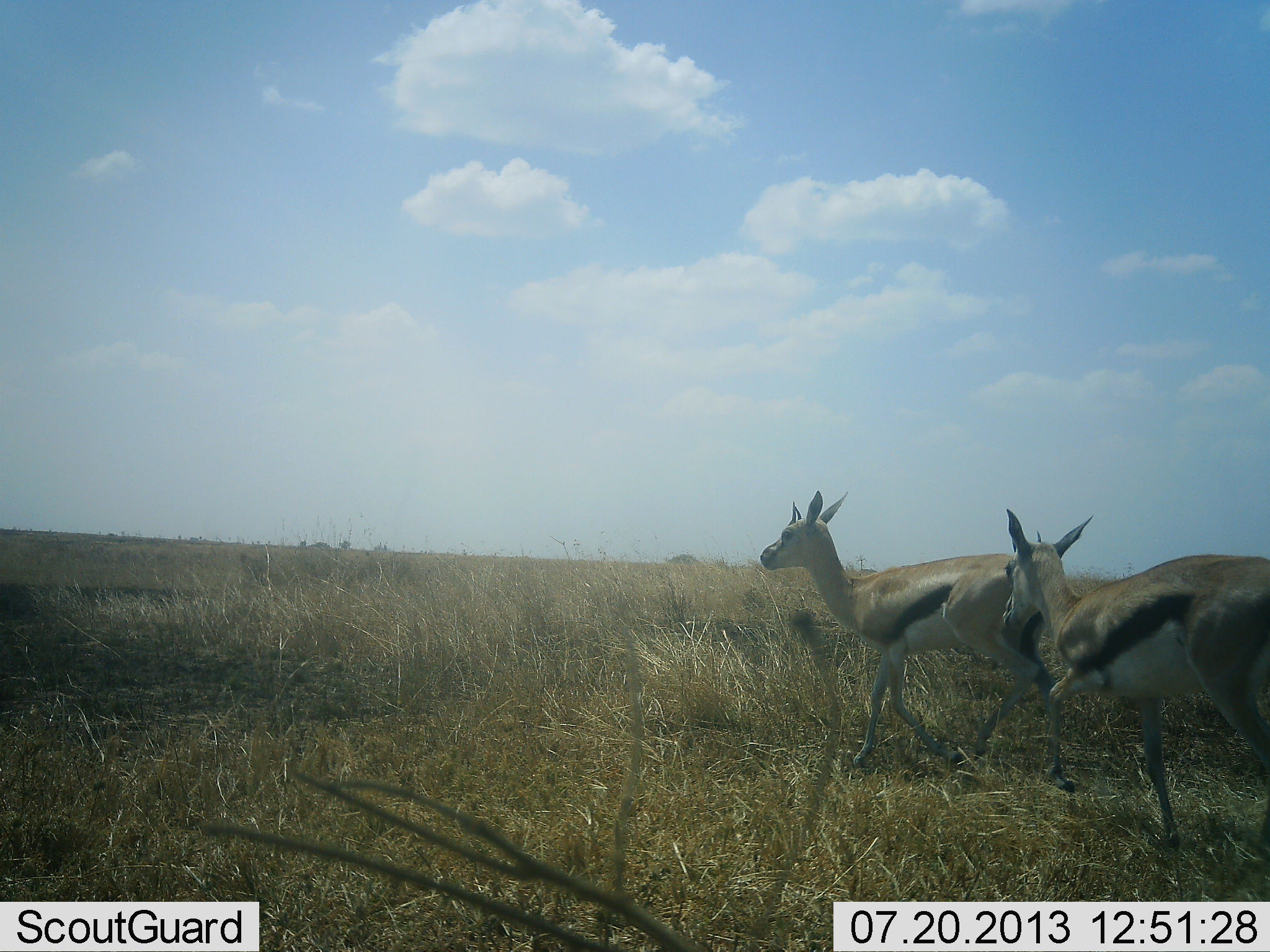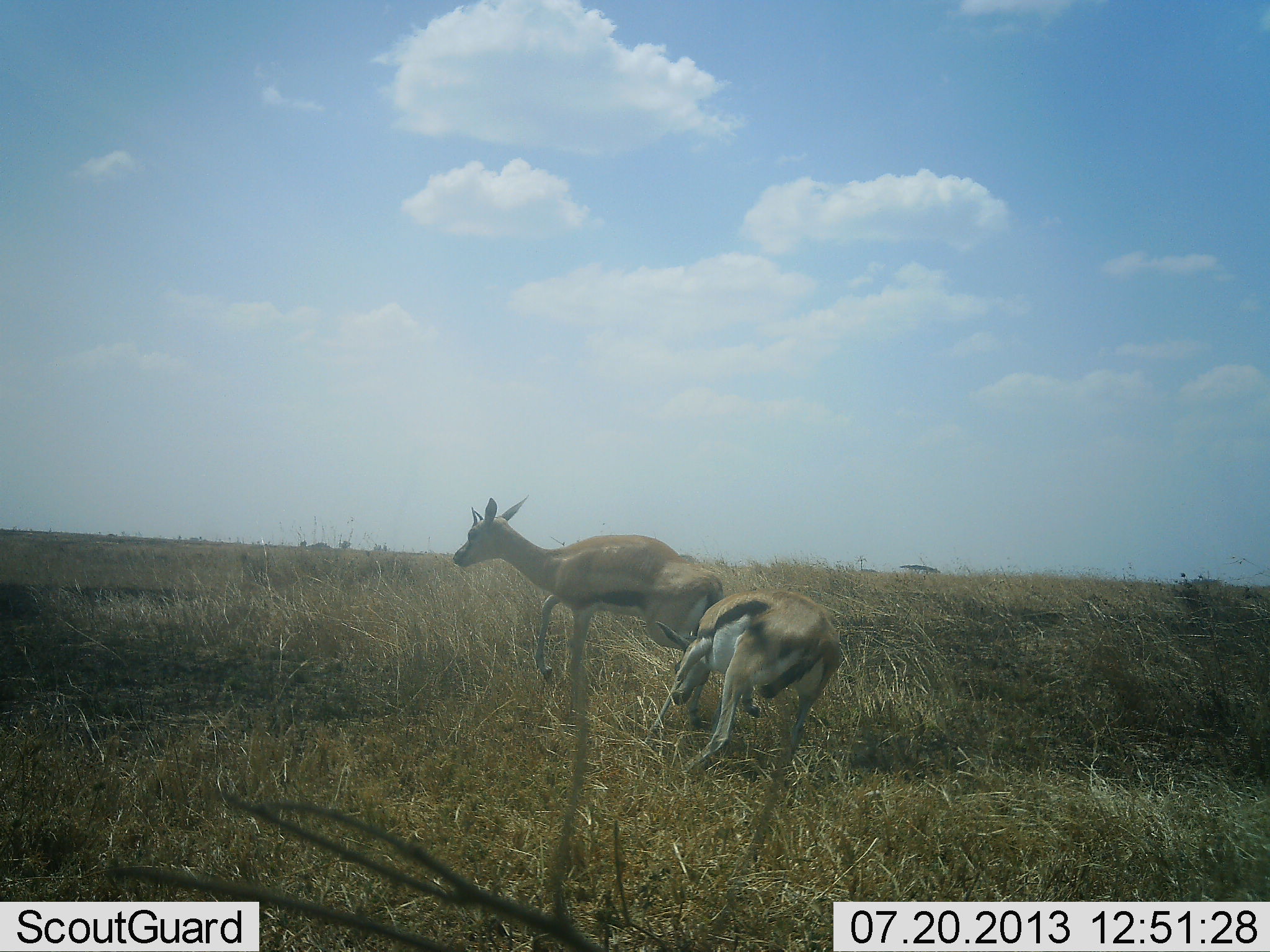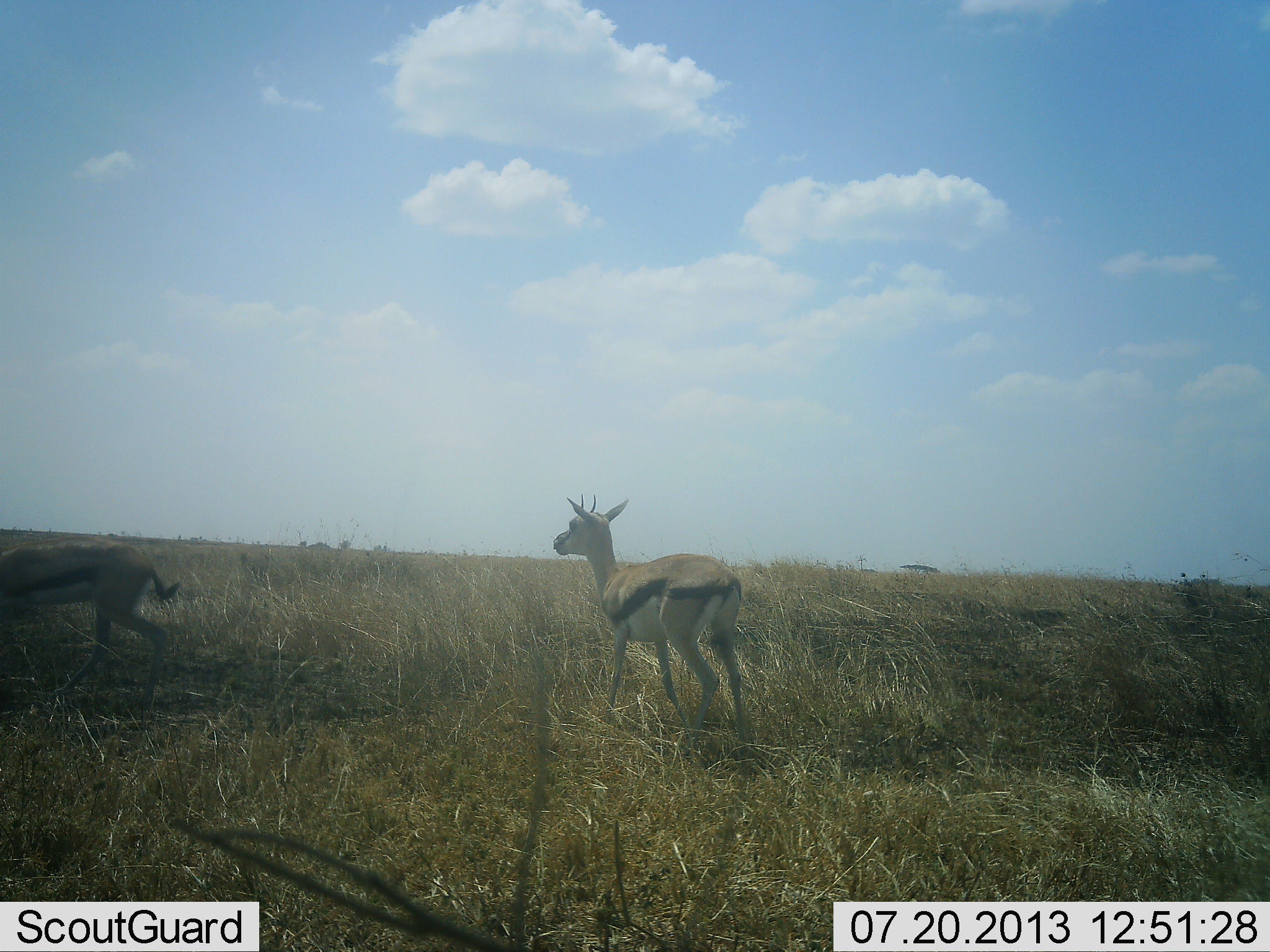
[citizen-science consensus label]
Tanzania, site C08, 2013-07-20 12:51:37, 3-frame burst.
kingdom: Animalia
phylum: Chordata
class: Mammalia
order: Artiodactyla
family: Bovidae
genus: Eudorcas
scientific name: Eudorcas thomsonii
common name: thomson's gazelle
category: gazellethomsons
Gazellethomsons (thomson's gazelle) (Eudorcas thomsonii), count 2. Behavior (volunteer vote fractions): standing 4%, resting 0%, moving 92%, interacting 42%. Young present (vote fraction): 4%. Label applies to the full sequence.